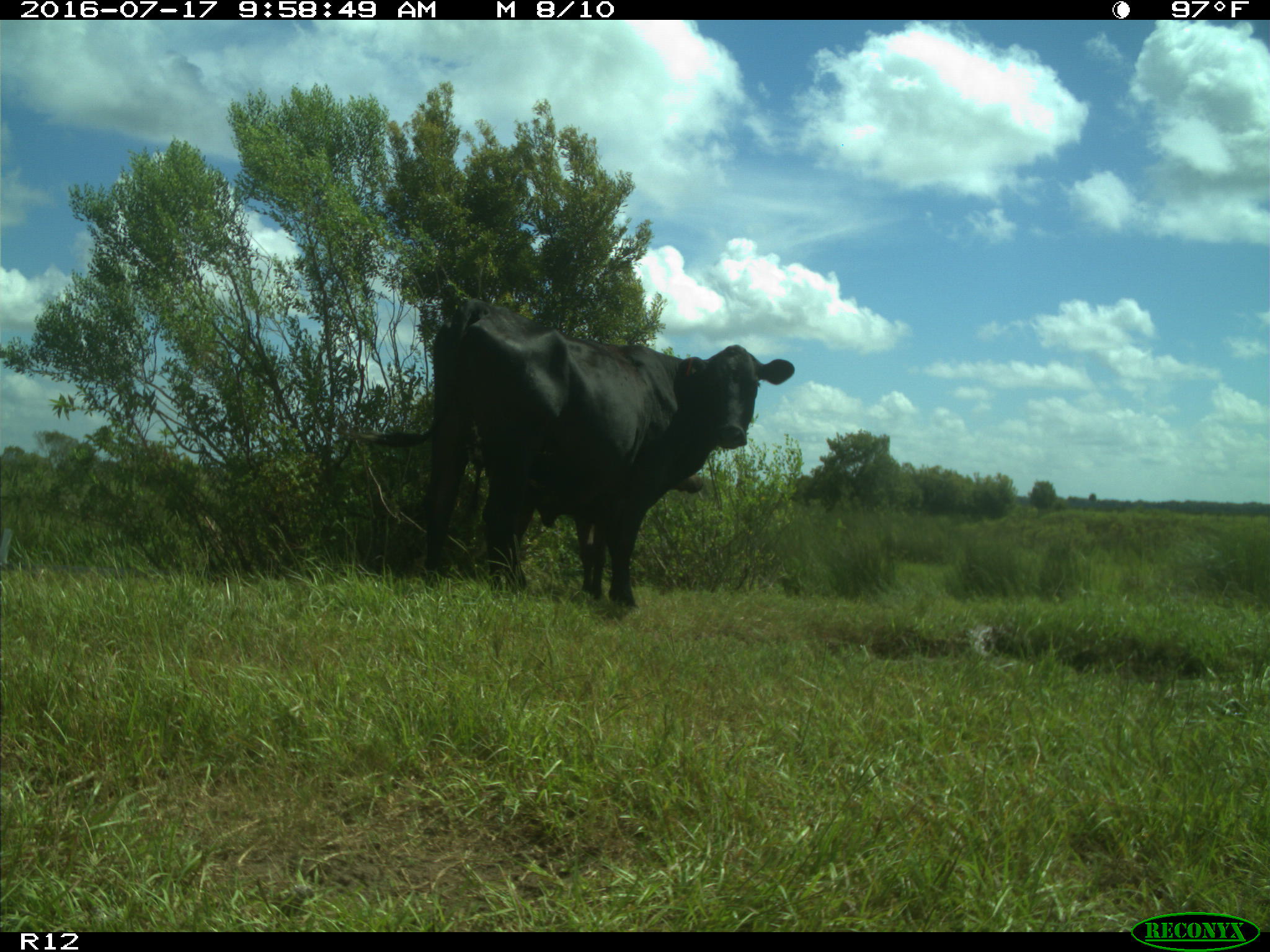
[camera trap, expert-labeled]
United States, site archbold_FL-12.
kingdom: Animalia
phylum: Chordata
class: Mammalia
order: Artiodactyla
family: Bovidae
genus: Bos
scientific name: Bos taurus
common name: domestic cow